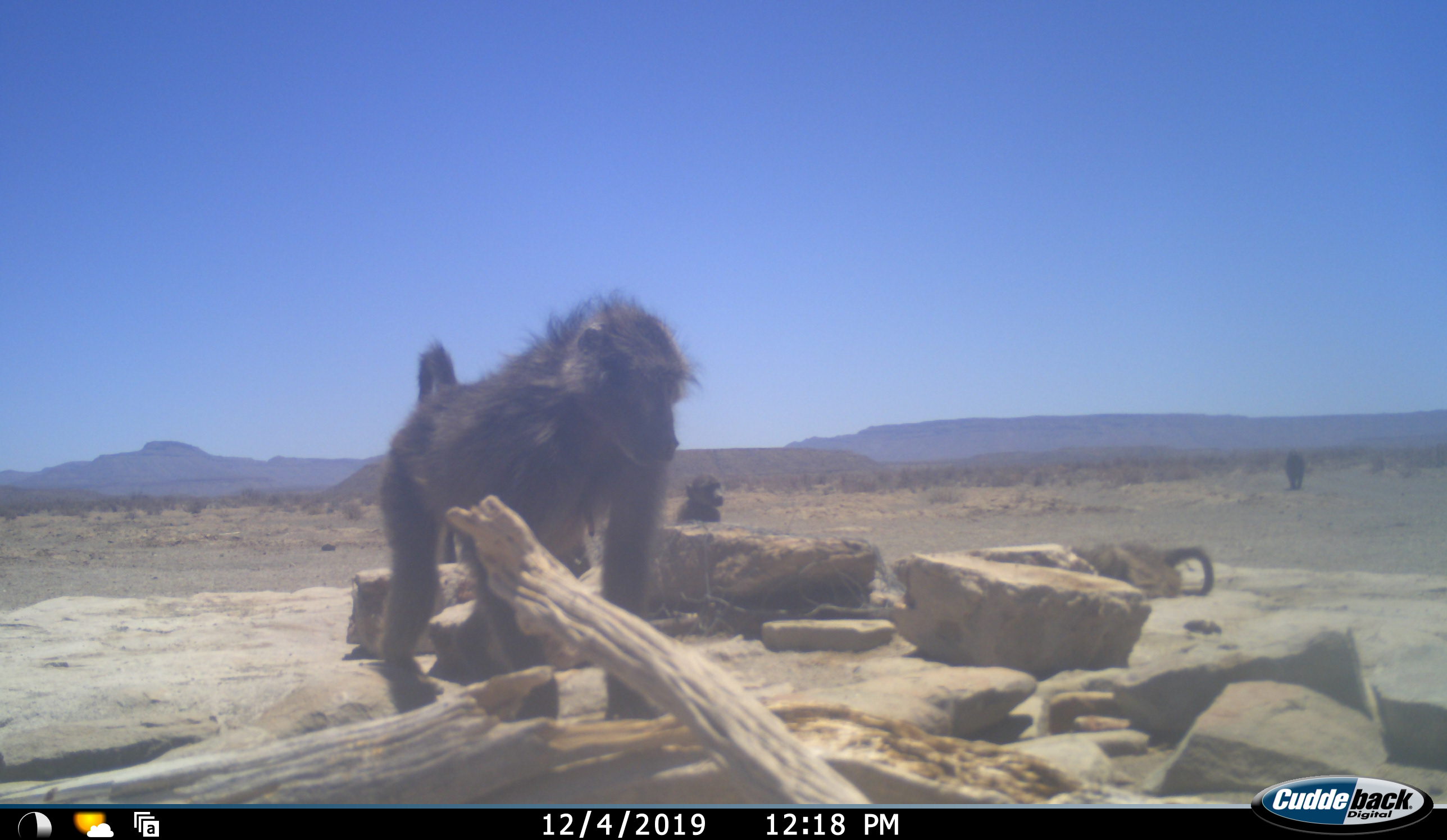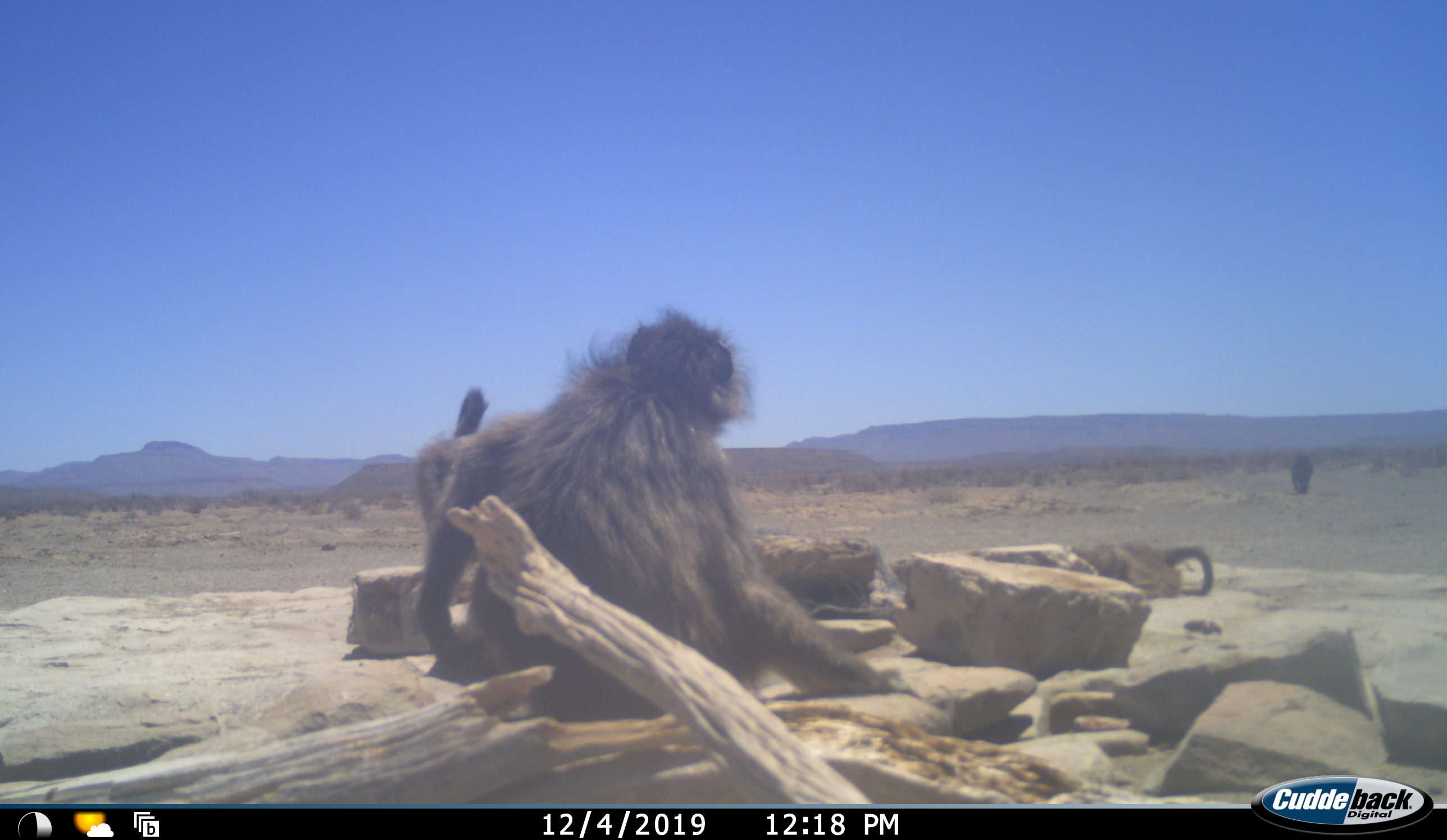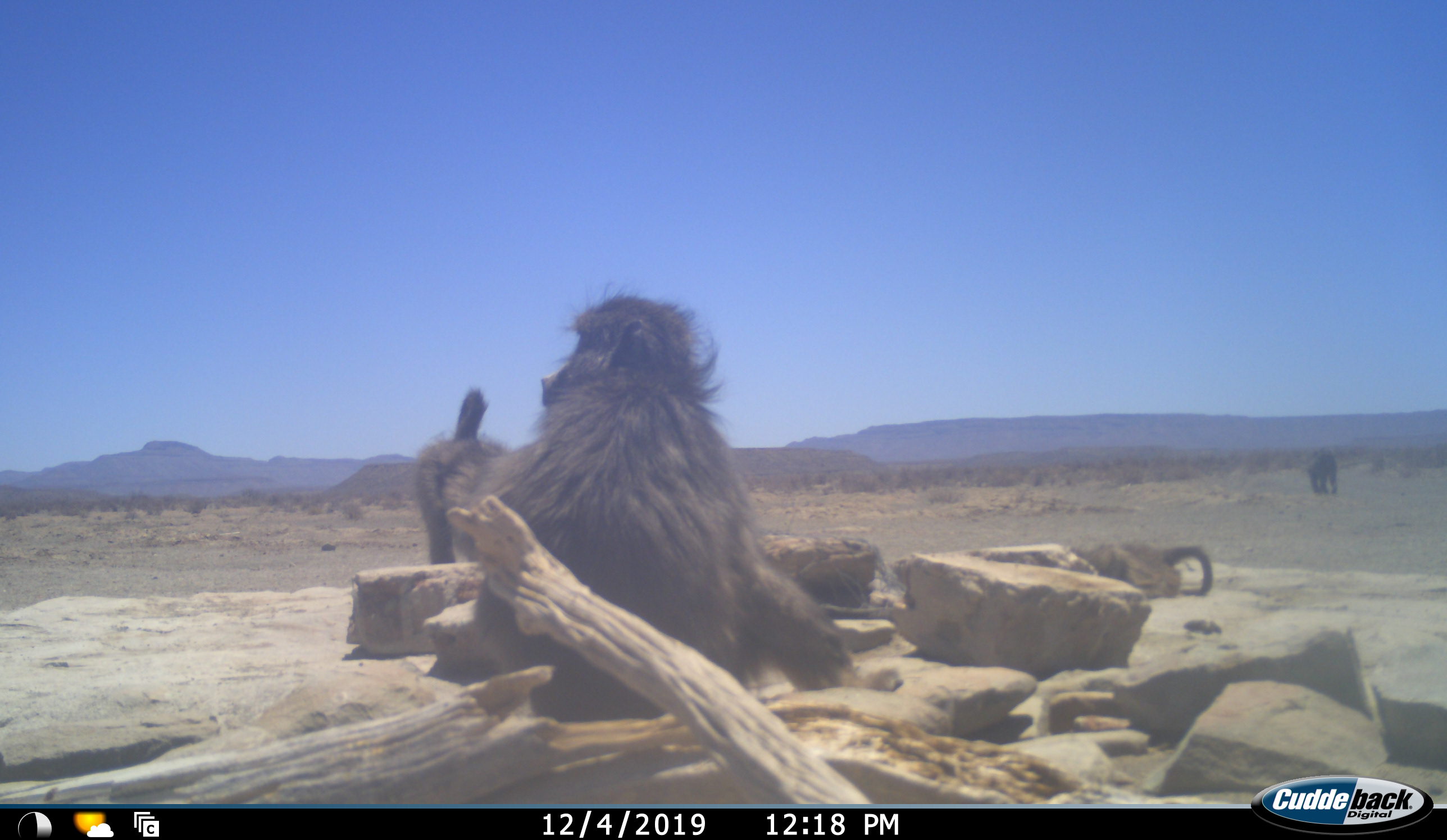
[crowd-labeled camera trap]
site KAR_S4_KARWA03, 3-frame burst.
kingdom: Animalia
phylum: Chordata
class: Mammalia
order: Primates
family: Cercopithecidae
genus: Papio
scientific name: Papio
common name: baboon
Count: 4.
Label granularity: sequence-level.